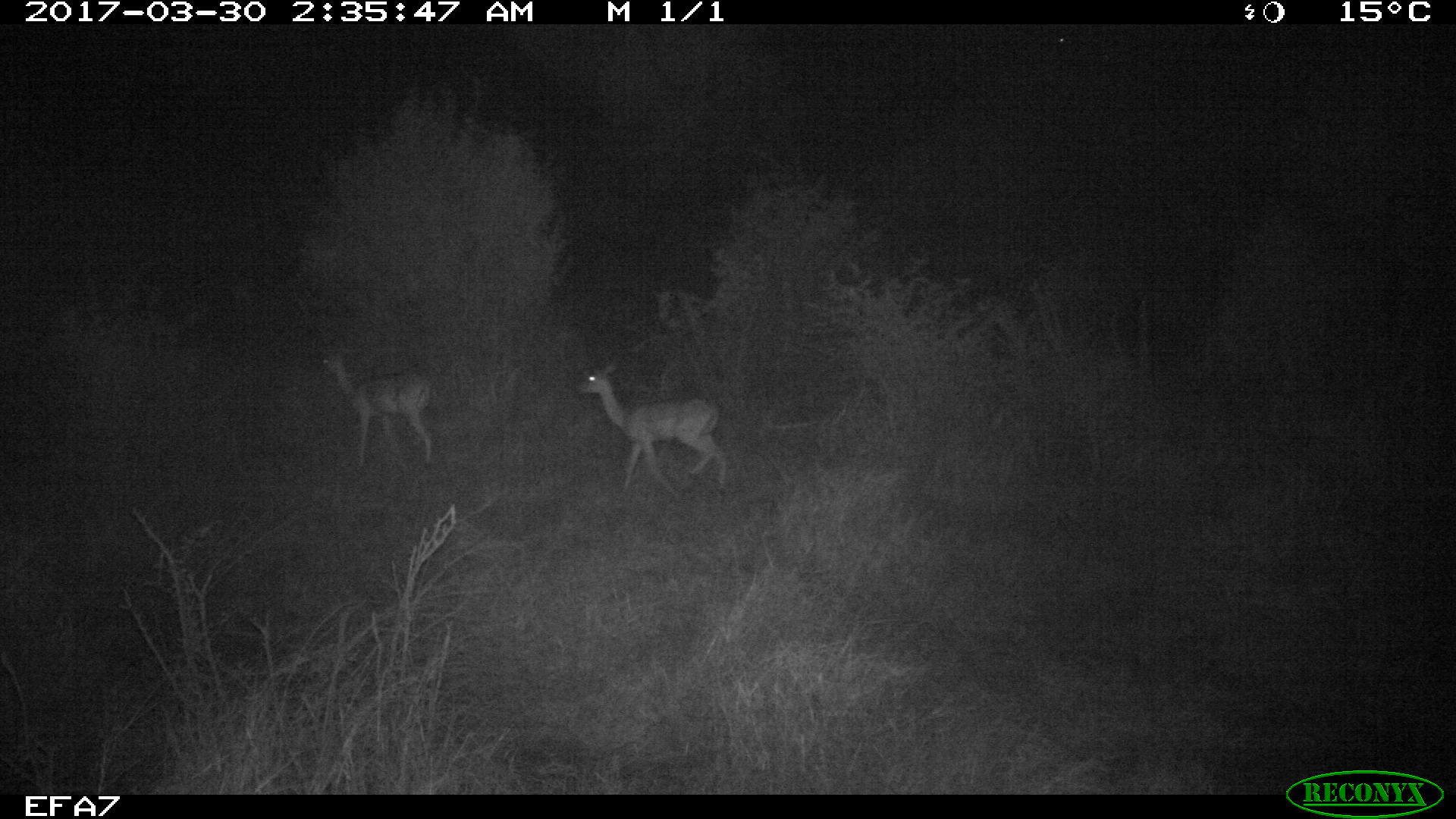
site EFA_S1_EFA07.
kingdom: Animalia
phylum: Chordata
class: Mammalia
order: Artiodactyla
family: Bovidae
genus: Raphicerus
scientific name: Raphicerus campestris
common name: steenbok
Steenbok (Raphicerus campestris), count 2. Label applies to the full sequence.